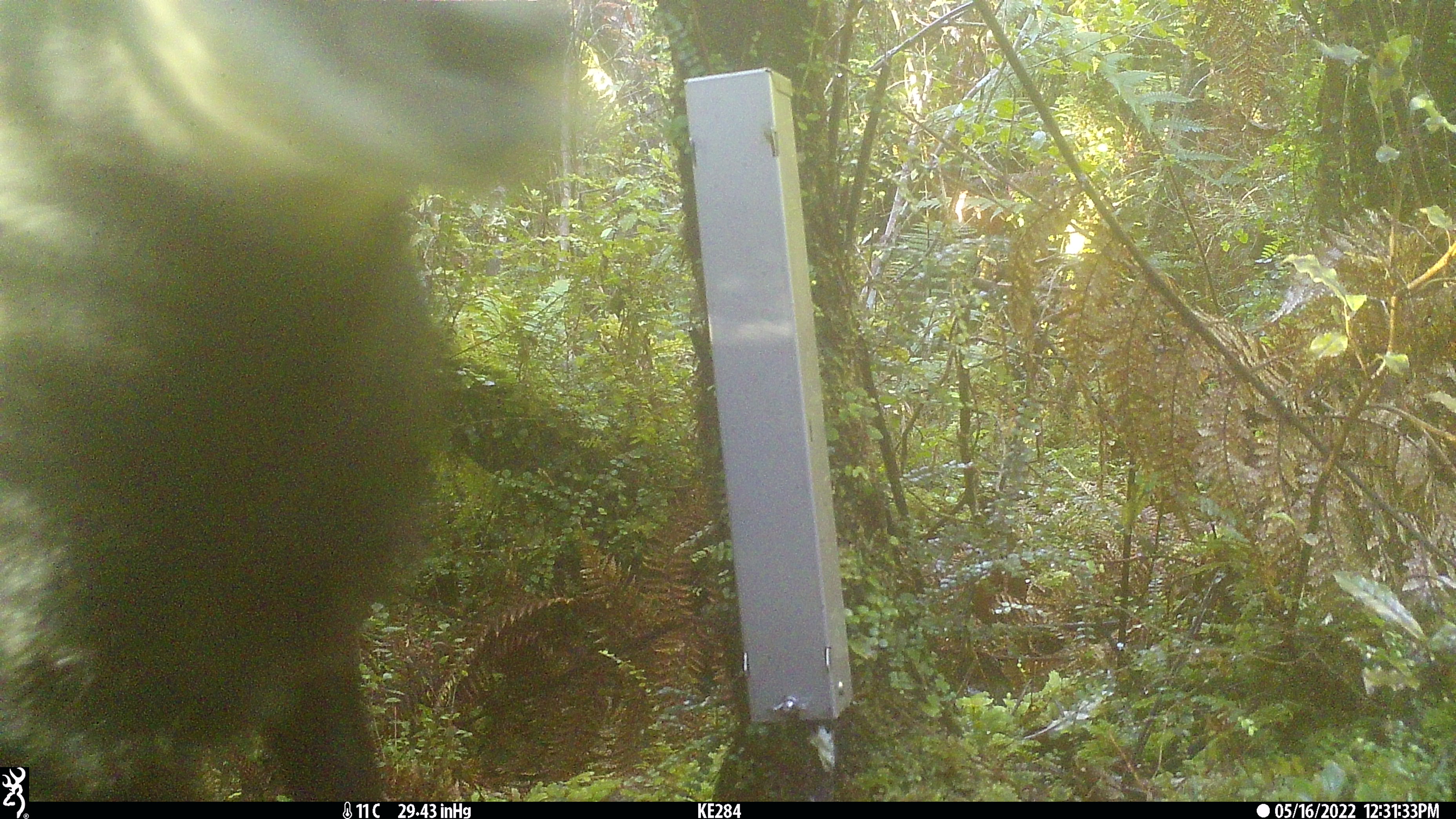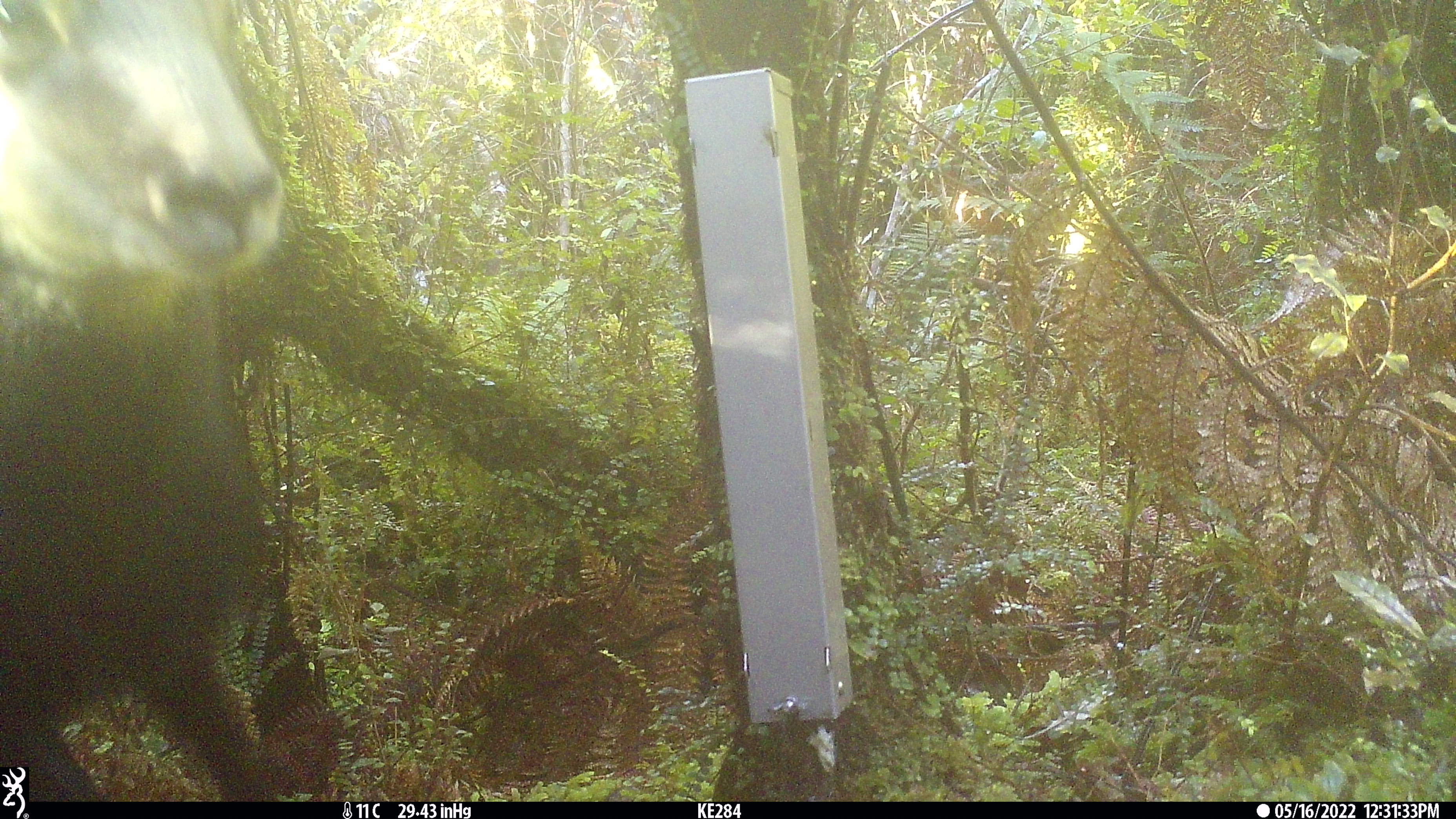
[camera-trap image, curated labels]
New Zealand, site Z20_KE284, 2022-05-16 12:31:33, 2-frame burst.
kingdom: Animalia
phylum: Chordata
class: Mammalia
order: Artiodactyla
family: Bovidae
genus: Rupicapra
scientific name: Rupicapra rupicapra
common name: alpine chamois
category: chamois